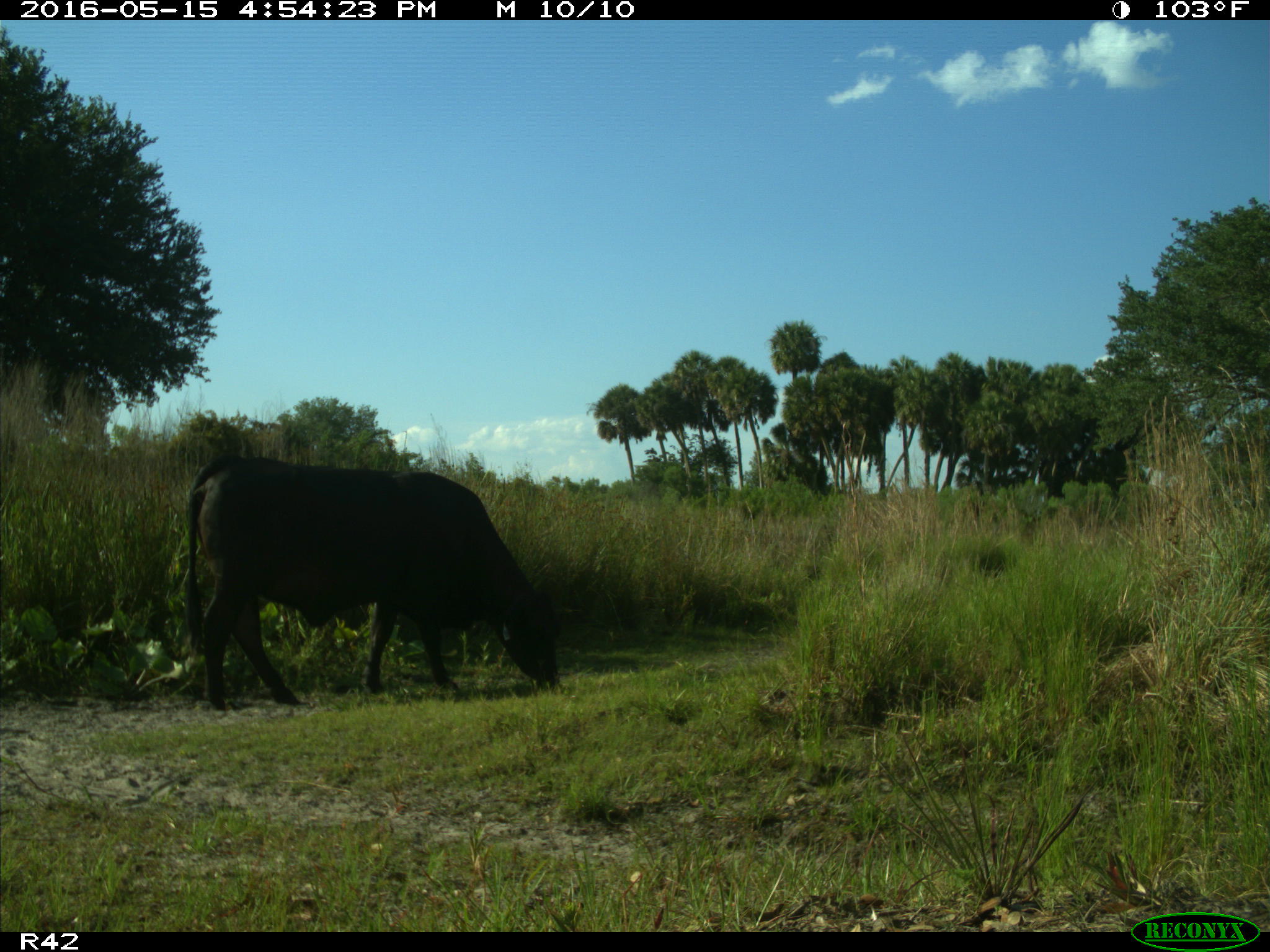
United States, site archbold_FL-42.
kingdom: Animalia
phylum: Chordata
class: Mammalia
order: Artiodactyla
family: Bovidae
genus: Bos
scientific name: Bos taurus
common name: domestic cow